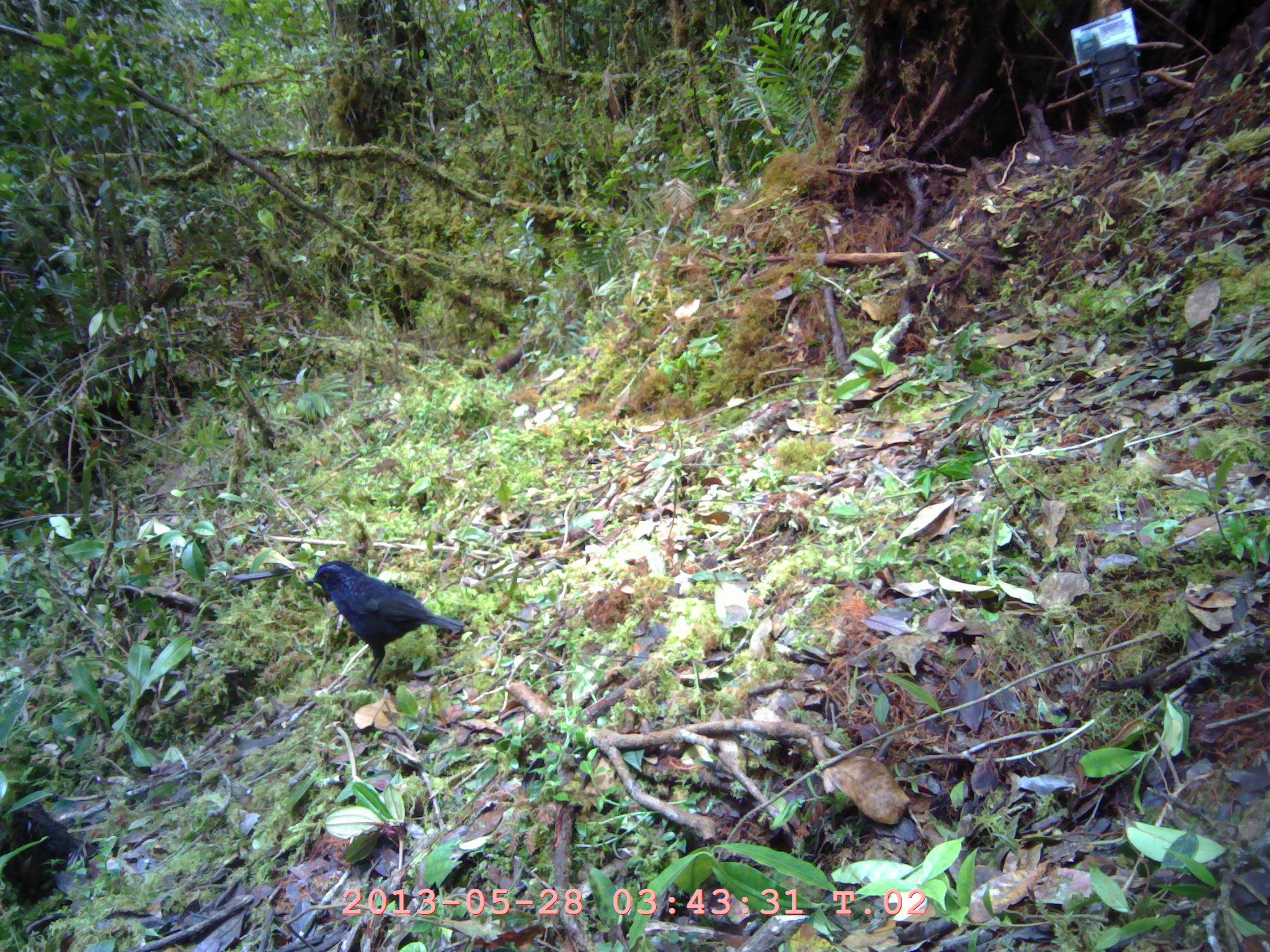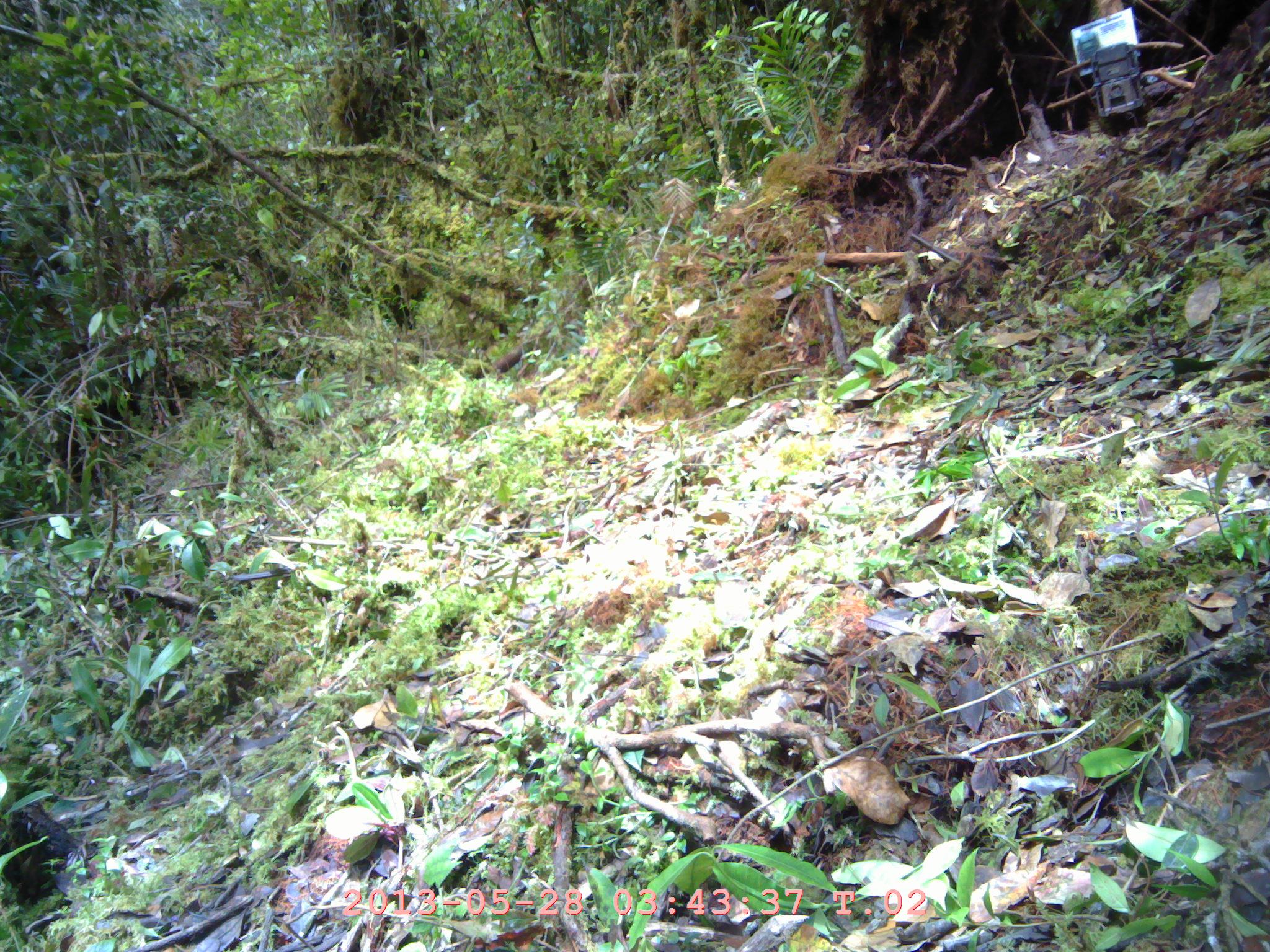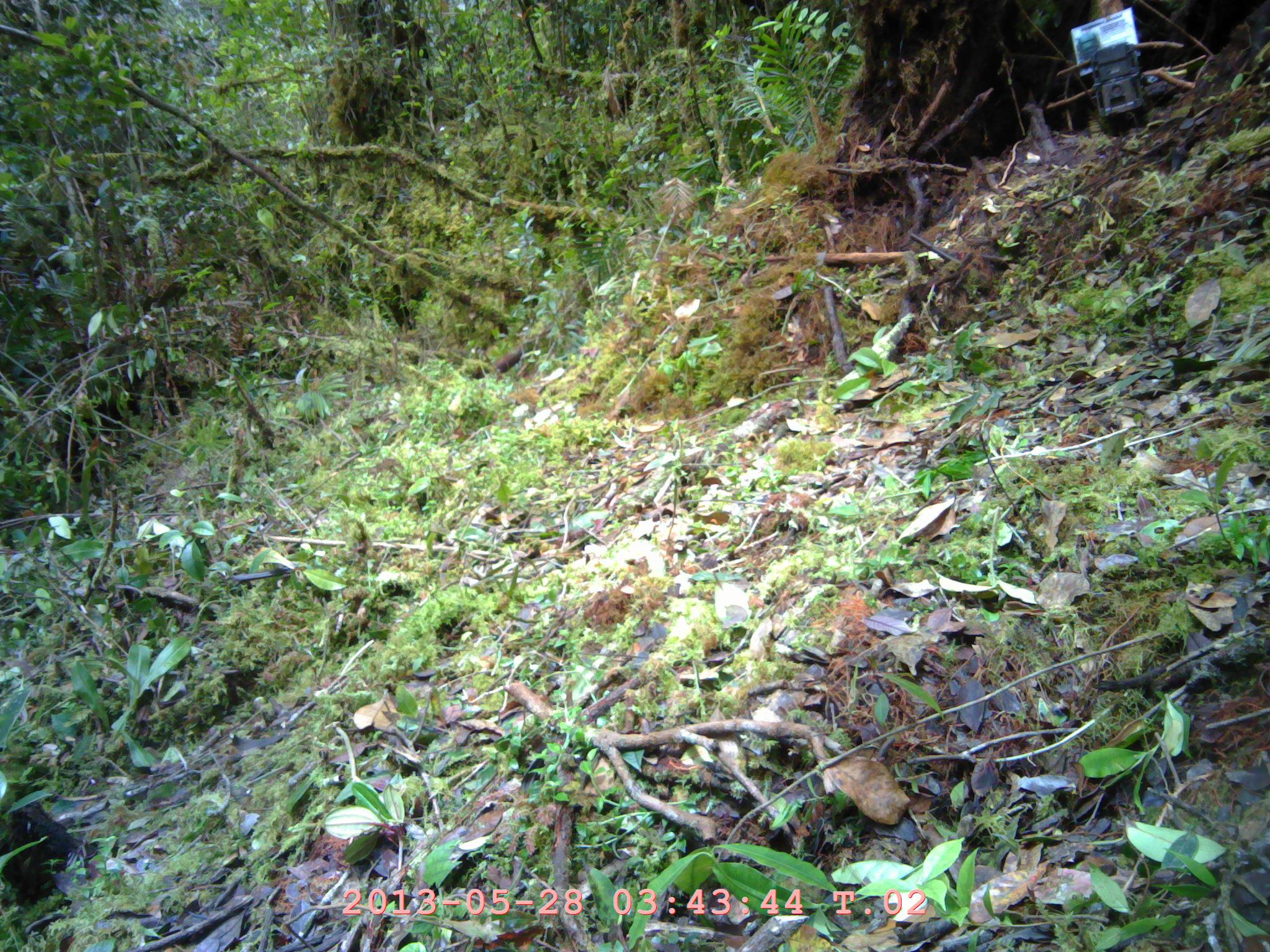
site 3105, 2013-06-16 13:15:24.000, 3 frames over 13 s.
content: unidentified animal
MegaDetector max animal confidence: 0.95